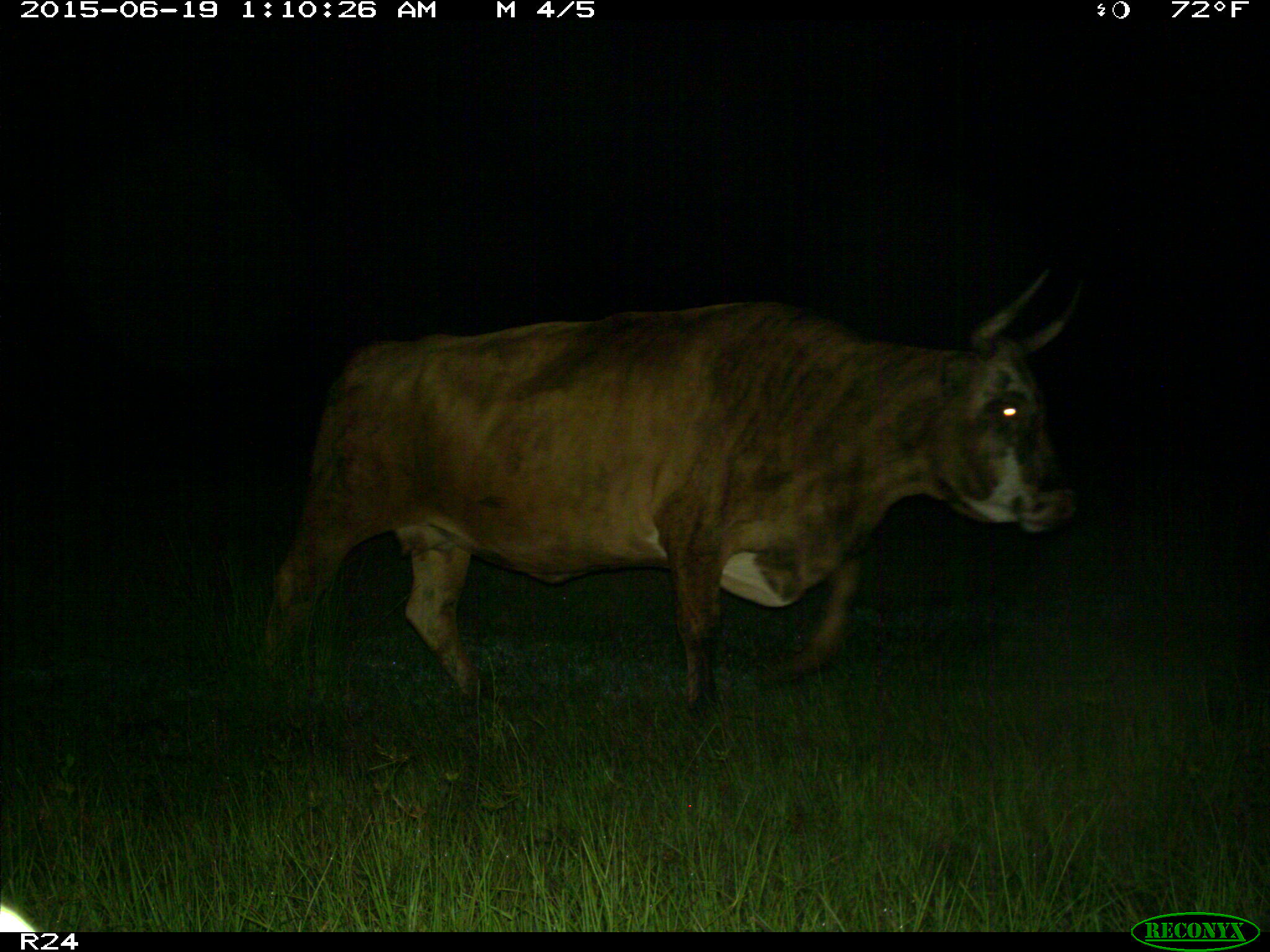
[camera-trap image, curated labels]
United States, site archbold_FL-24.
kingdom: Animalia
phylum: Chordata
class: Mammalia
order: Artiodactyla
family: Bovidae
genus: Bos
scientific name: Bos taurus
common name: domestic cow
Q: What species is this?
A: Bos taurus (domestic cow).